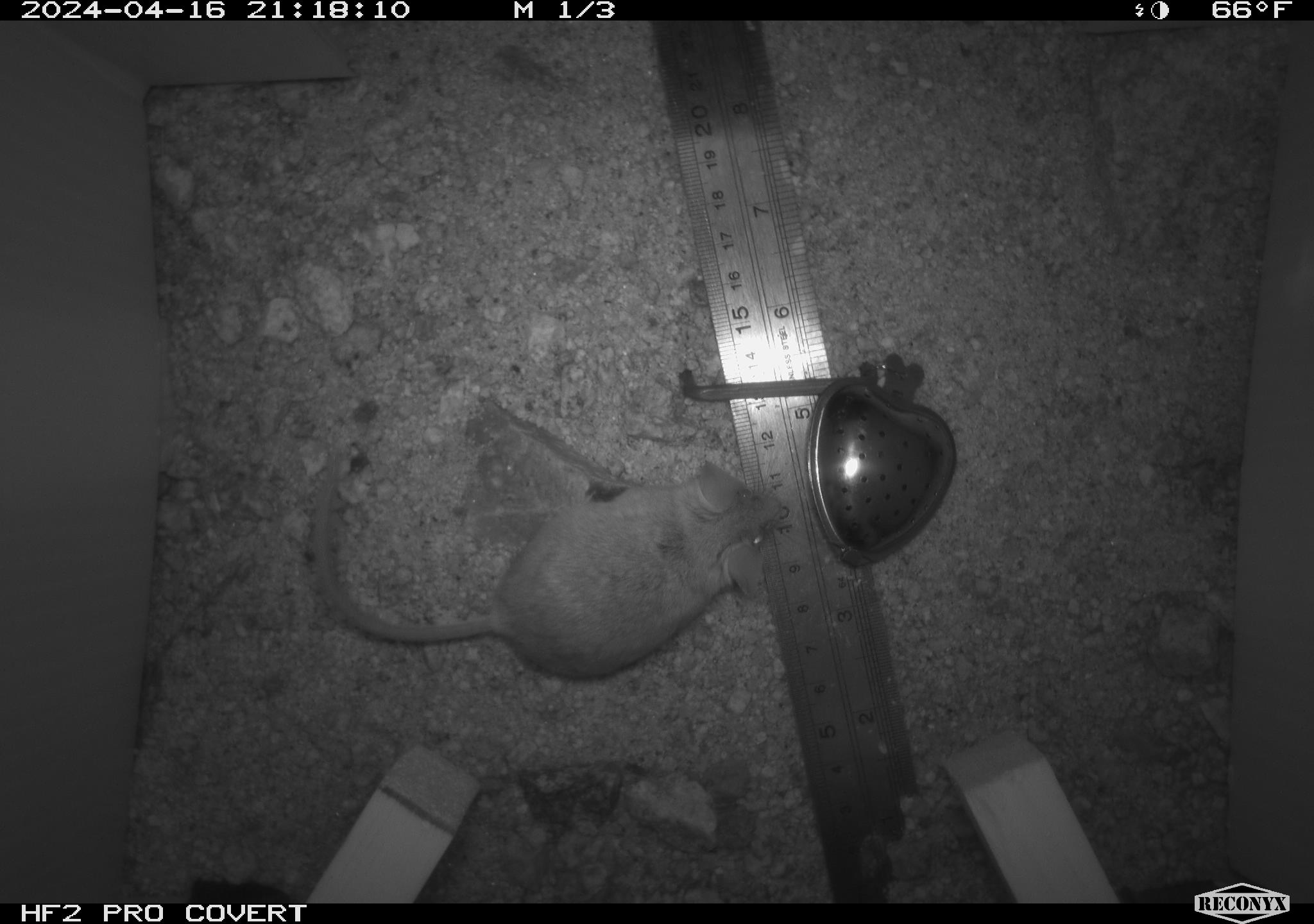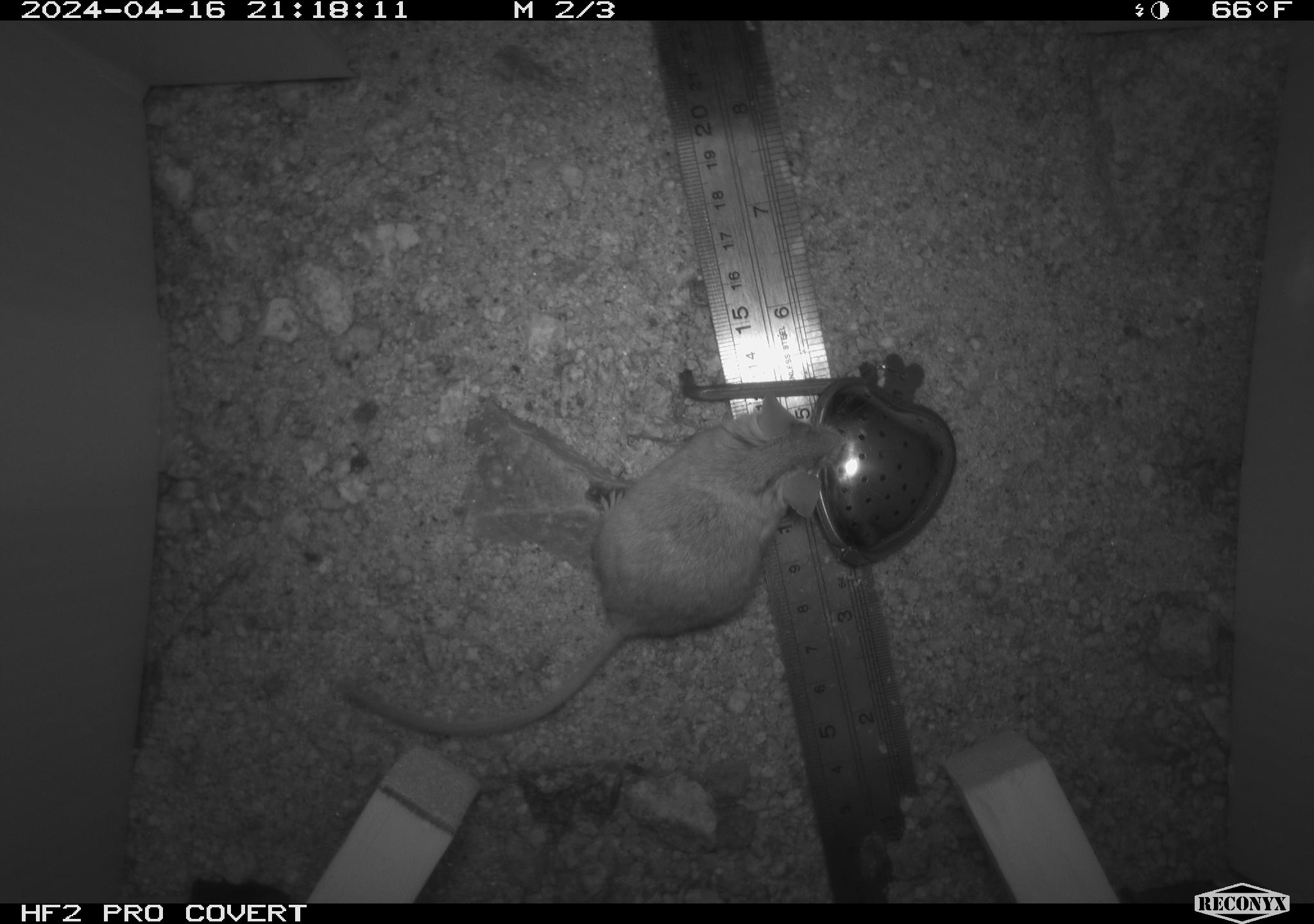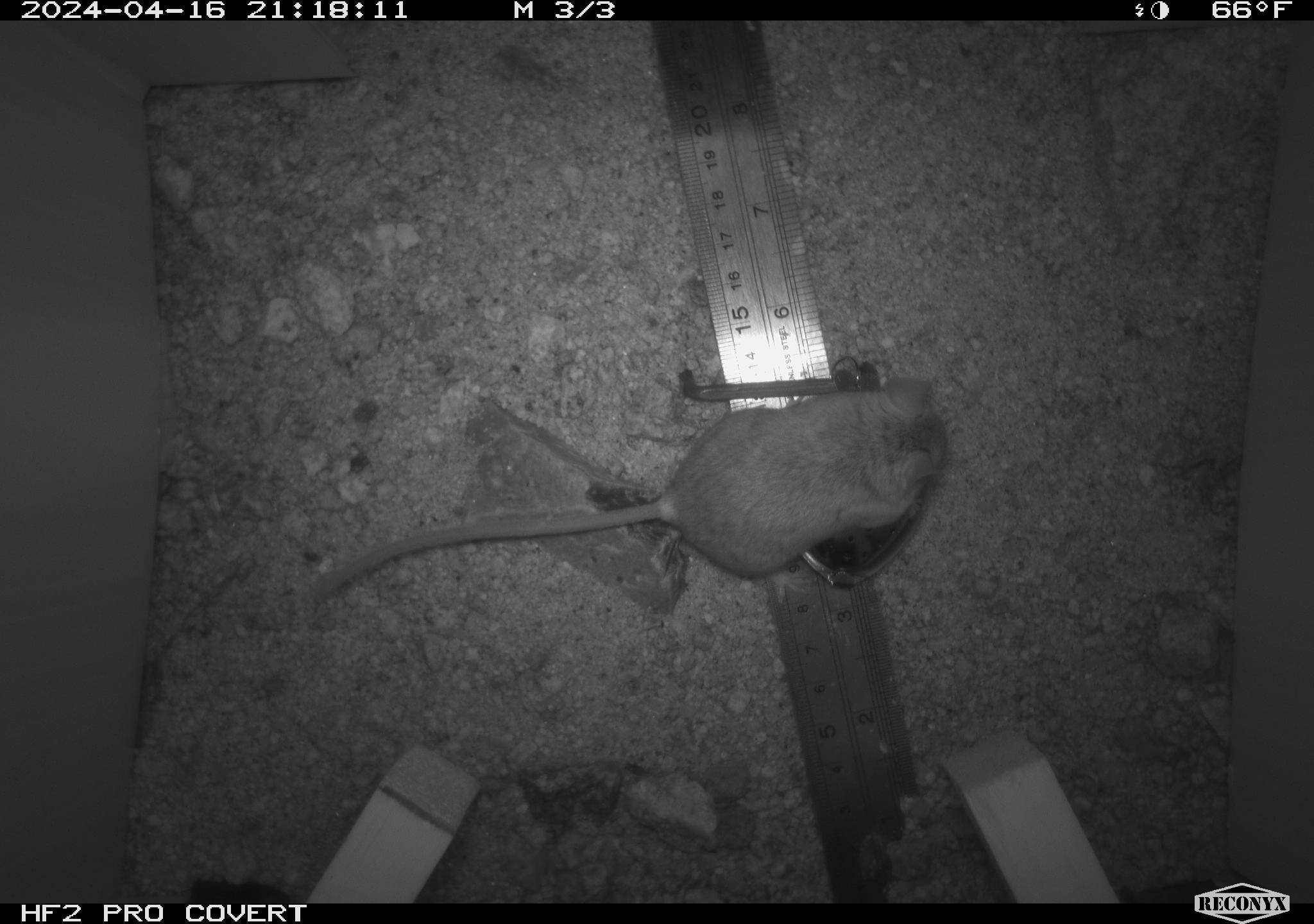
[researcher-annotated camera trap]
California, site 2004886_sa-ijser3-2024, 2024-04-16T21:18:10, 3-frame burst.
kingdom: Animalia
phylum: Chordata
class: Mammalia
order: Rodentia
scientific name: Rodentia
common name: mouse species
Mouse species (Rodentia).